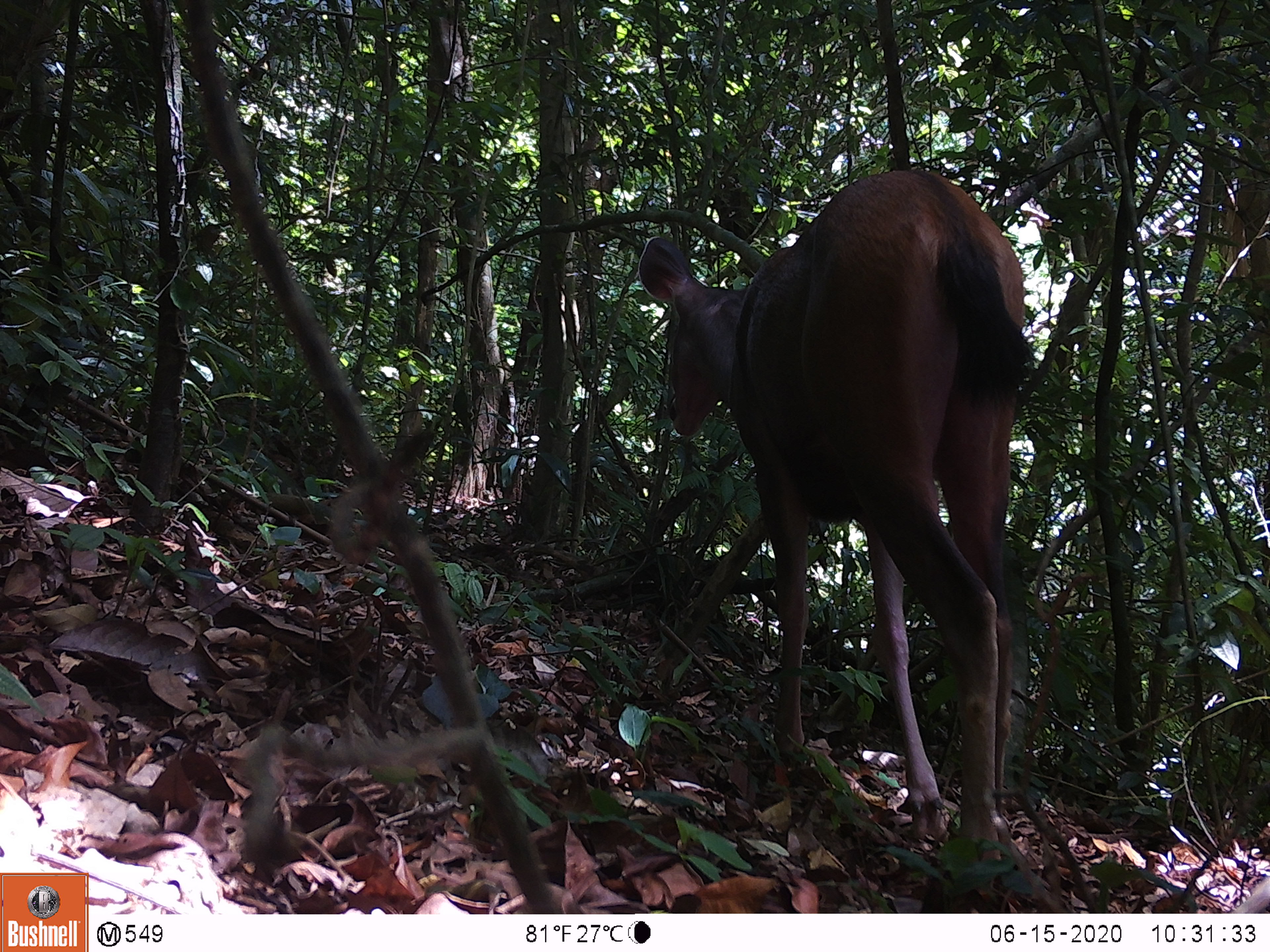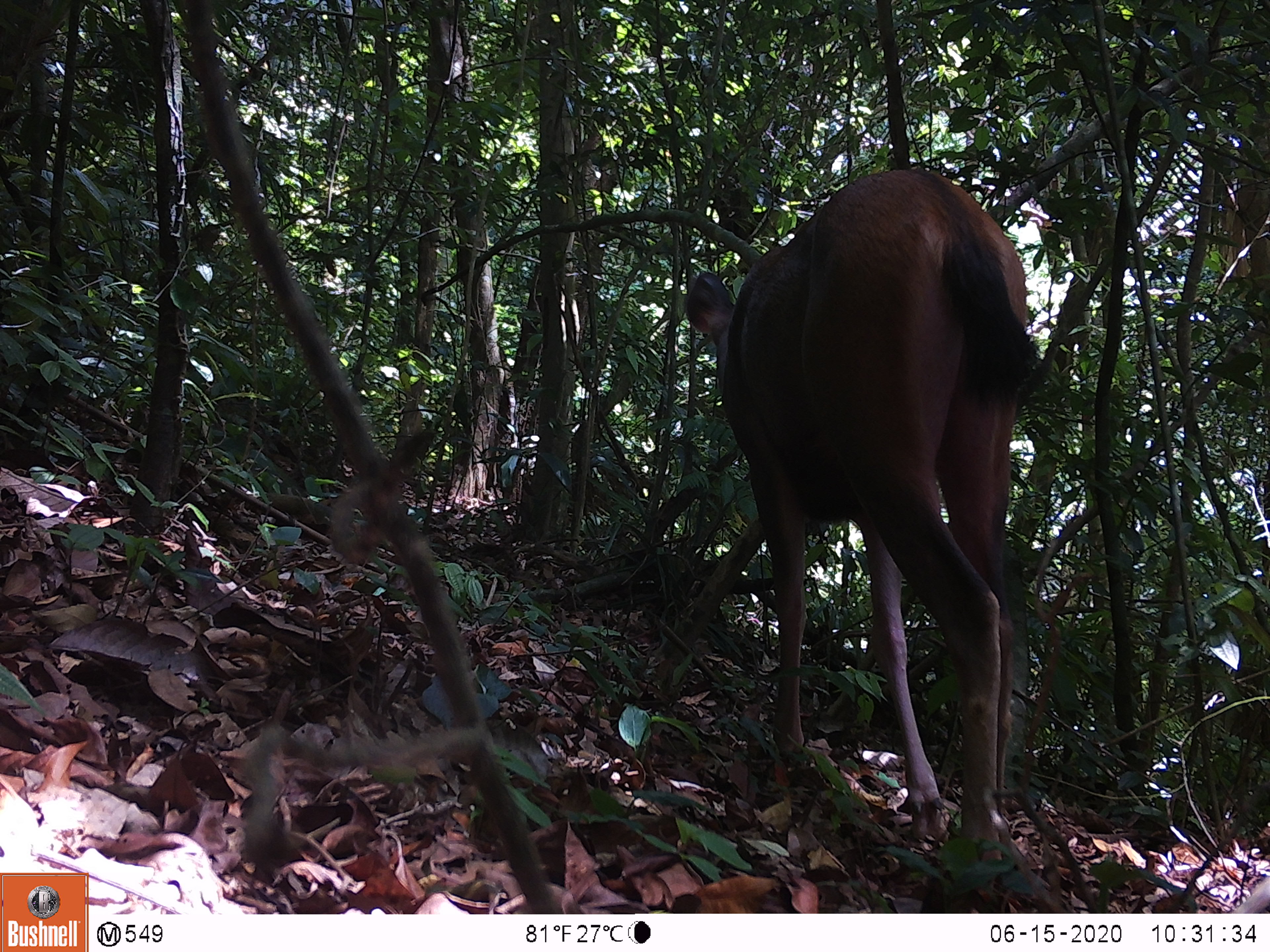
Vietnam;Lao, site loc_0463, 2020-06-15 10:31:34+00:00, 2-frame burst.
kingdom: Animalia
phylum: Chordata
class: Mammalia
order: Artiodactyla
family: Cervidae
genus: Rusa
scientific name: Rusa unicolor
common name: sambar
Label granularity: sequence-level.